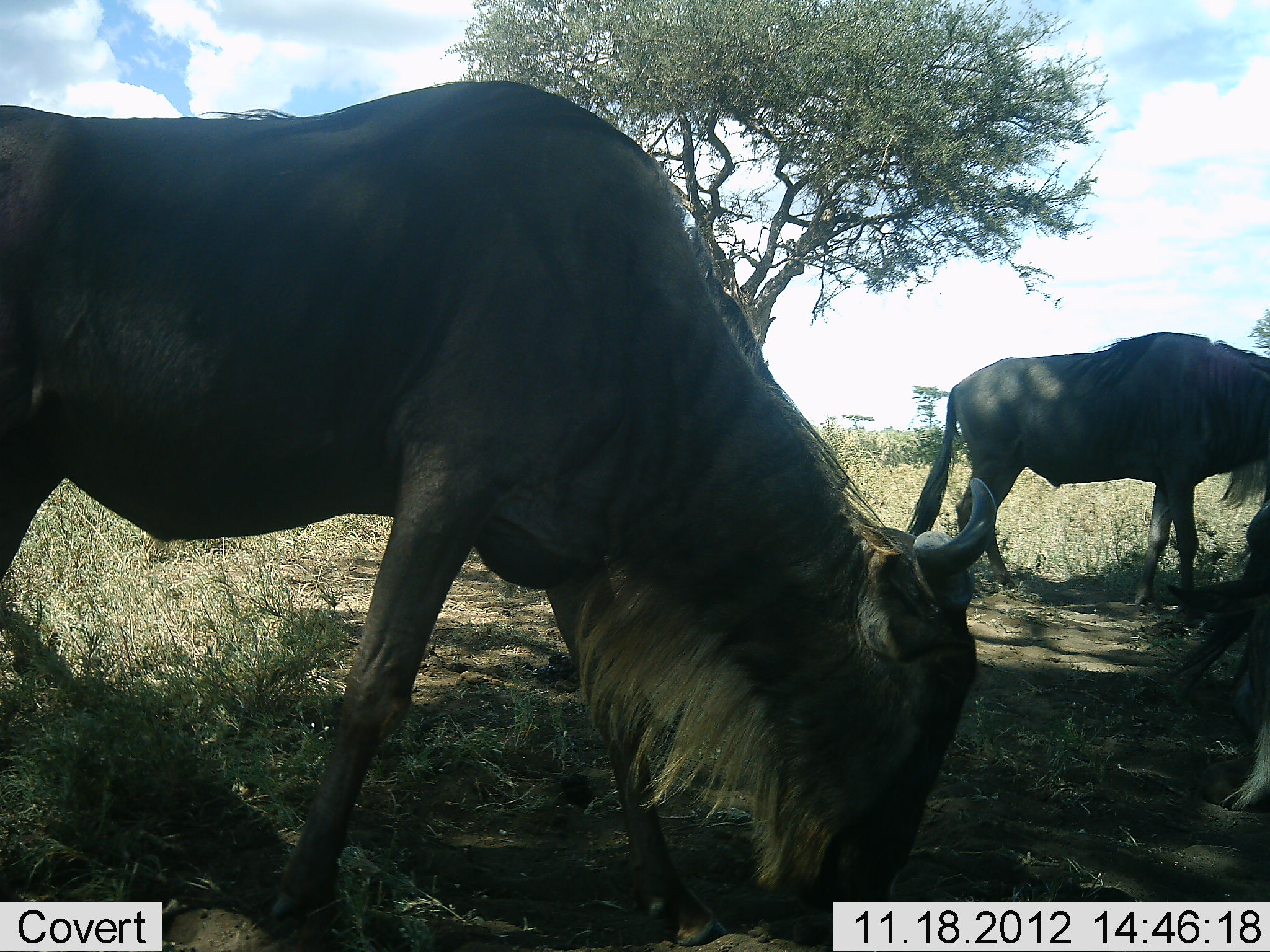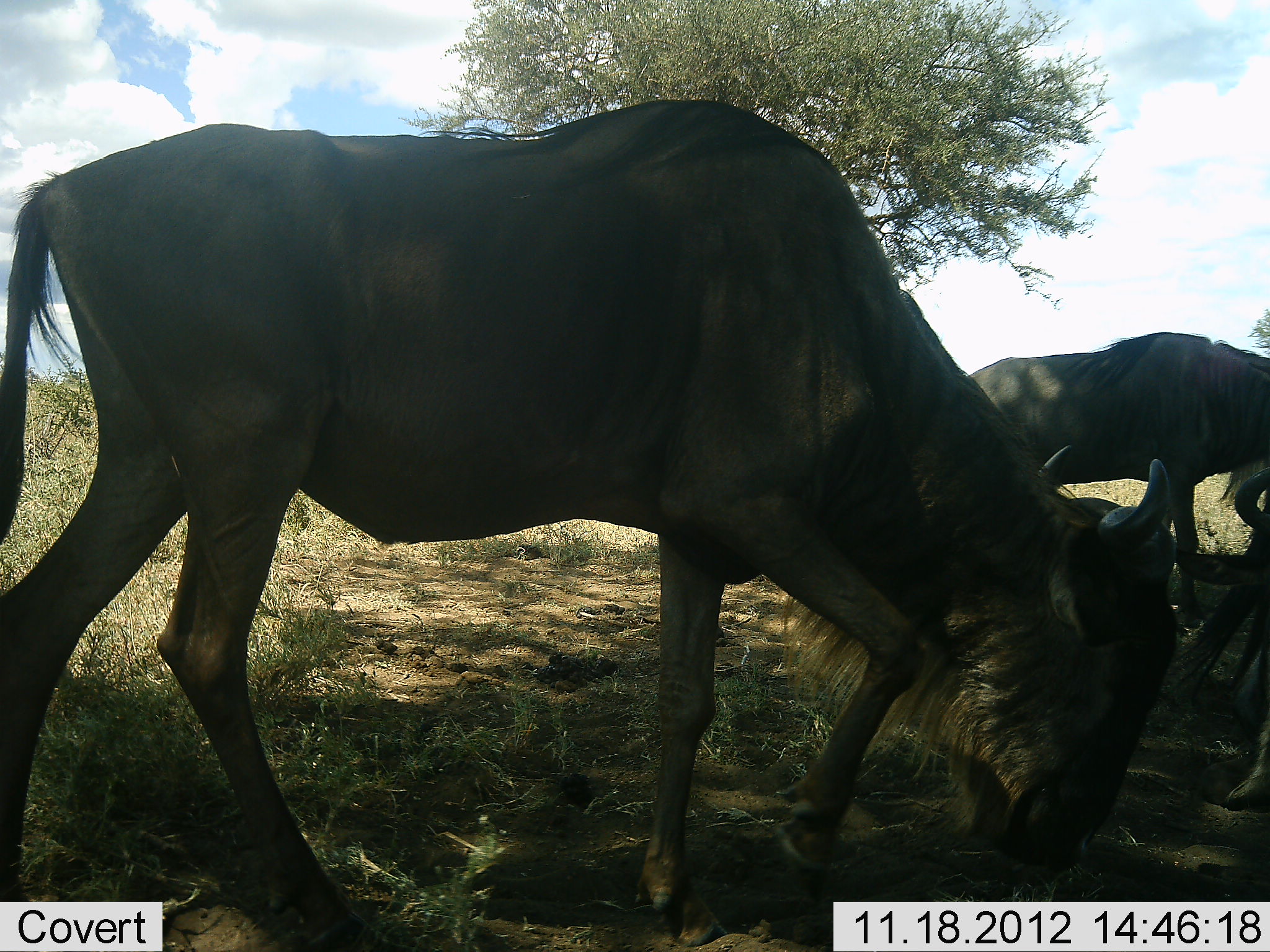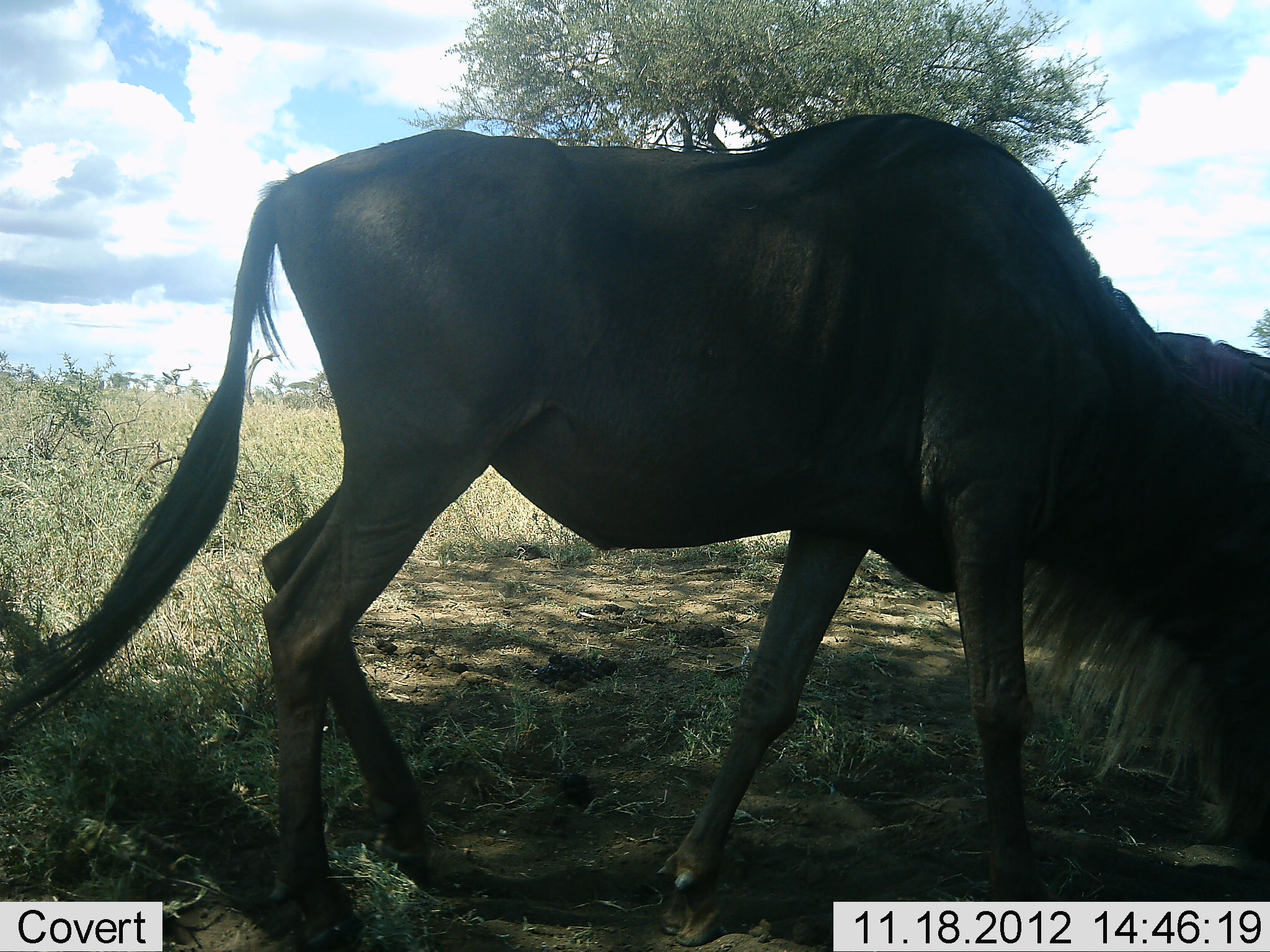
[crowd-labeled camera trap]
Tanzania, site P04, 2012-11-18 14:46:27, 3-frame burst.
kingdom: Animalia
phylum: Chordata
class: Mammalia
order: Artiodactyla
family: Bovidae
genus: Connochaetes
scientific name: Connochaetes taurinus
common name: blue wildebeest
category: wildebeest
Wildebeest (blue wildebeest) (Connochaetes taurinus), count 3. Behavior (volunteer vote fractions): standing 60%, resting 20%, moving 60%, interacting 0%. Young present (vote fraction): 0%. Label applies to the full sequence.